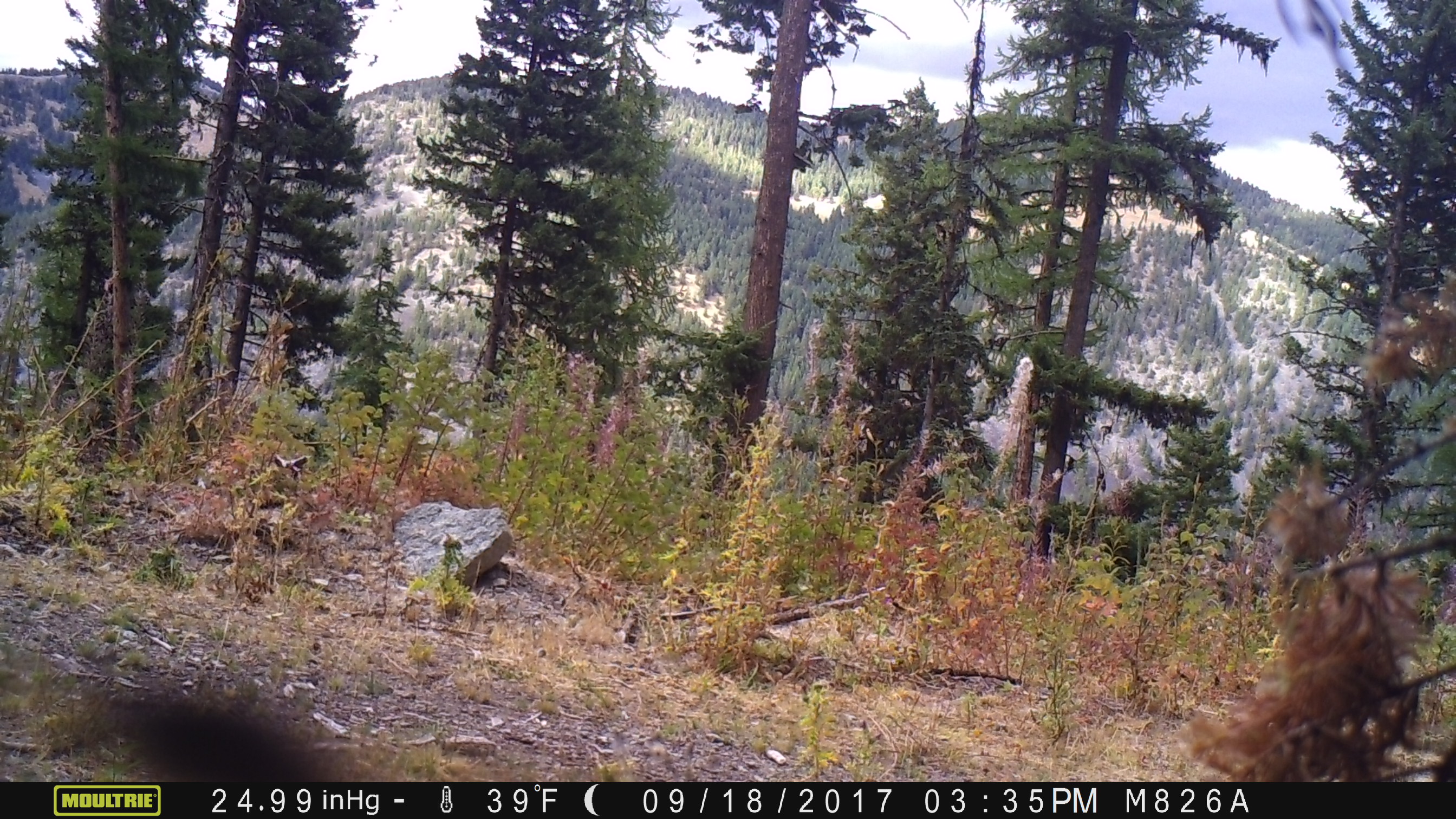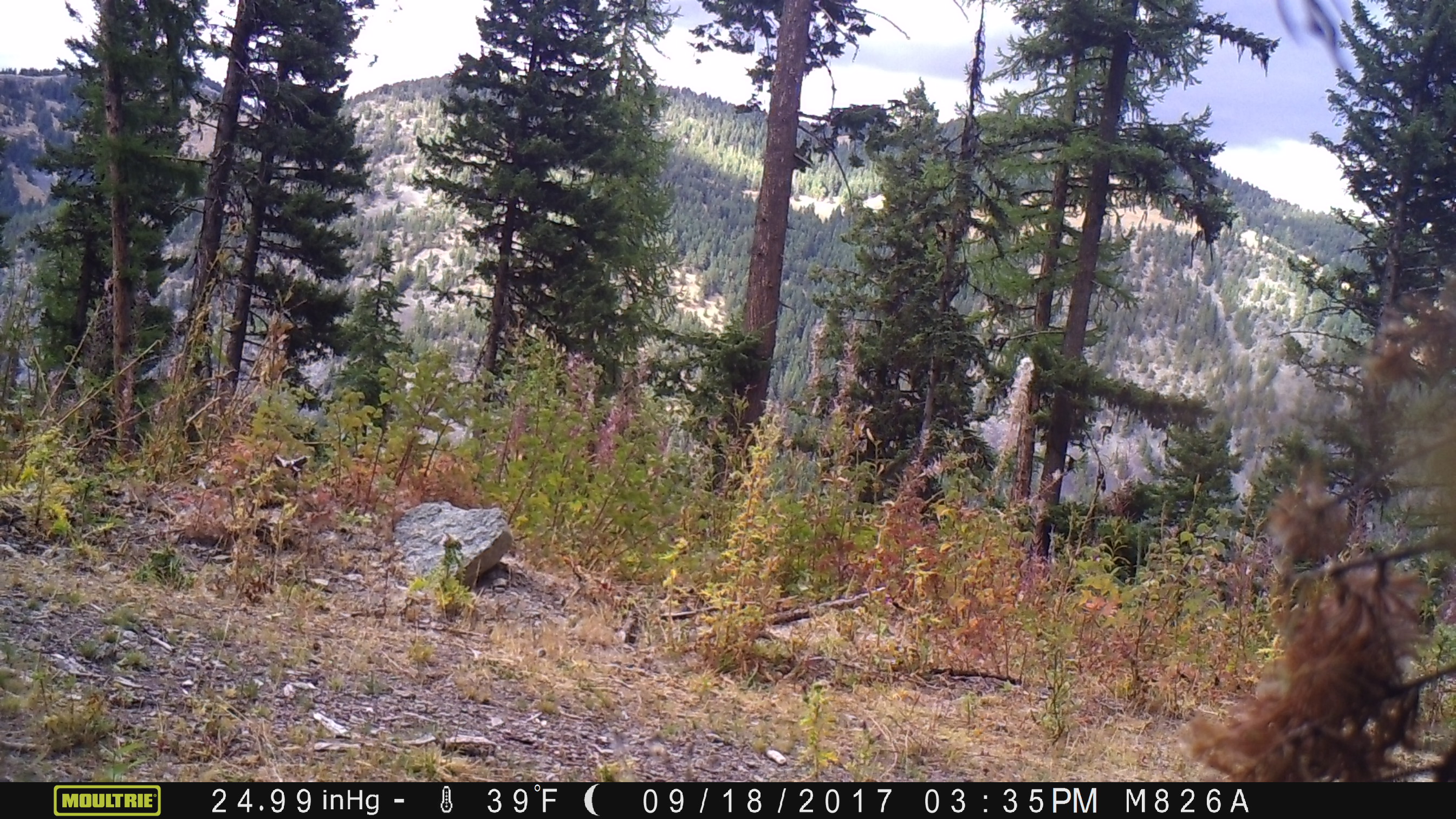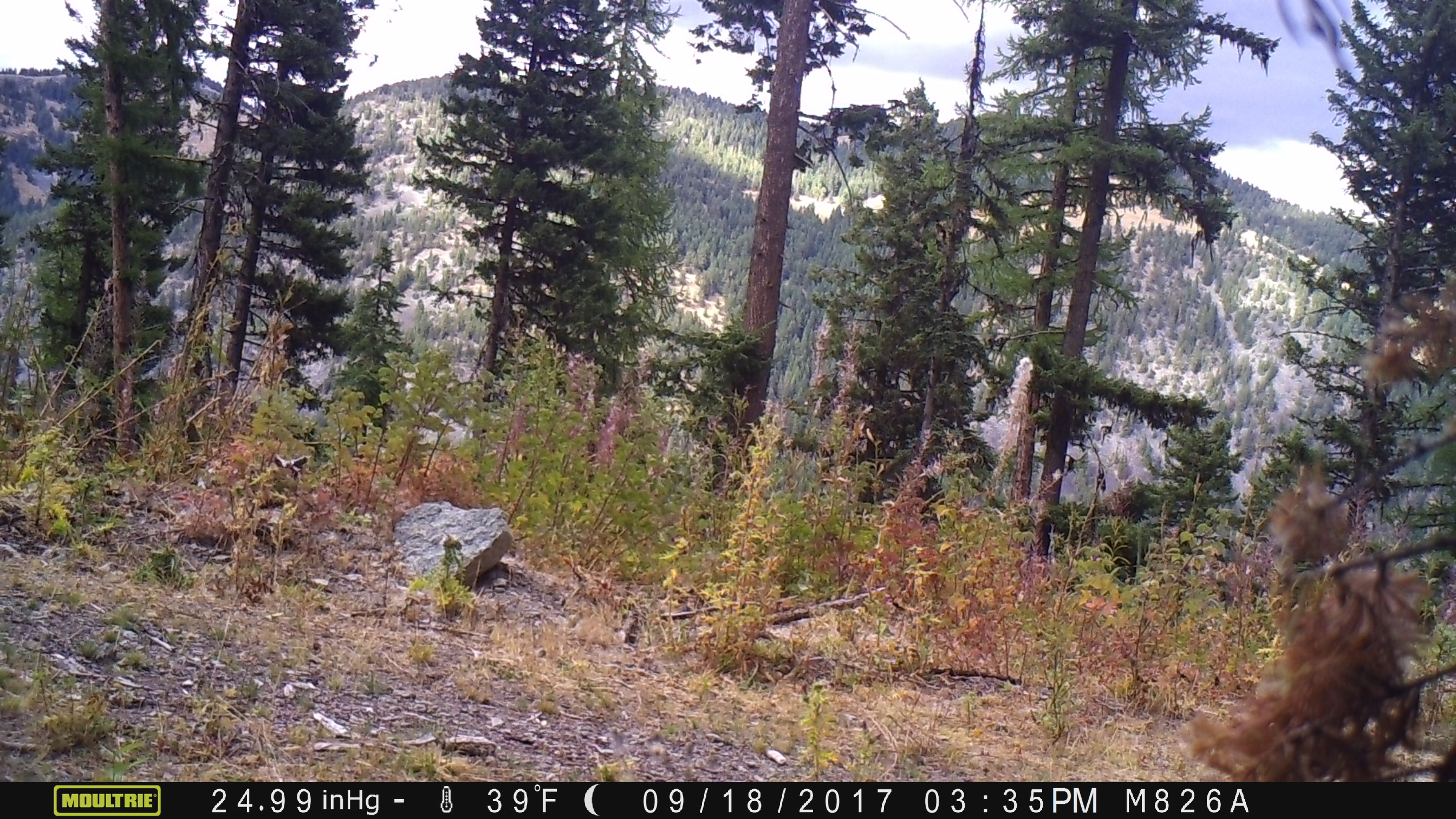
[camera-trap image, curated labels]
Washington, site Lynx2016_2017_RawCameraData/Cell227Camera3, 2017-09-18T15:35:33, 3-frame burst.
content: unidentified animal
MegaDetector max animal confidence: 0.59